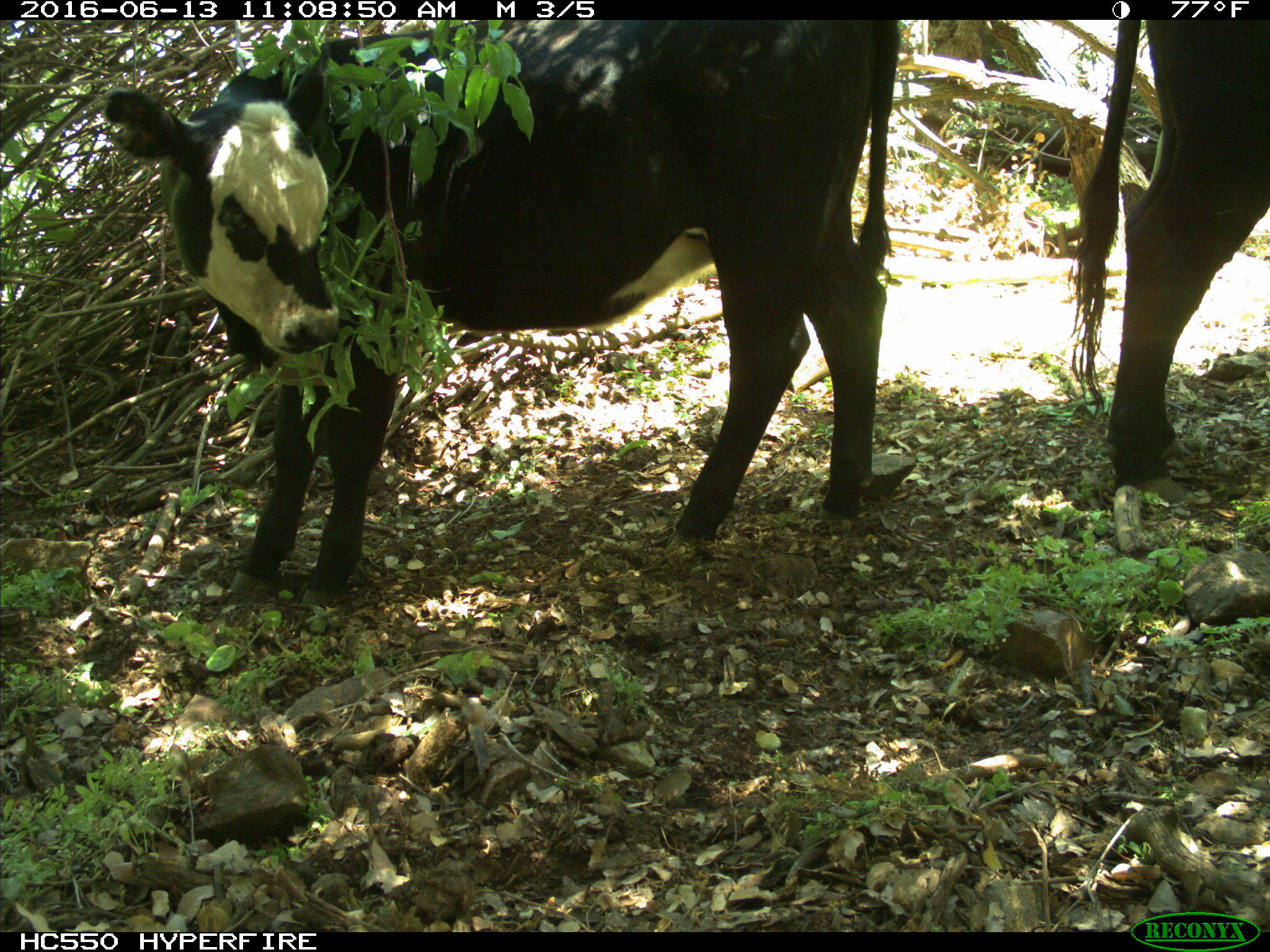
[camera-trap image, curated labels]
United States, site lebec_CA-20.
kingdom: Animalia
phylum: Chordata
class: Mammalia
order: Artiodactyla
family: Bovidae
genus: Bos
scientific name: Bos taurus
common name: domestic cow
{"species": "Bos taurus (domestic cow)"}